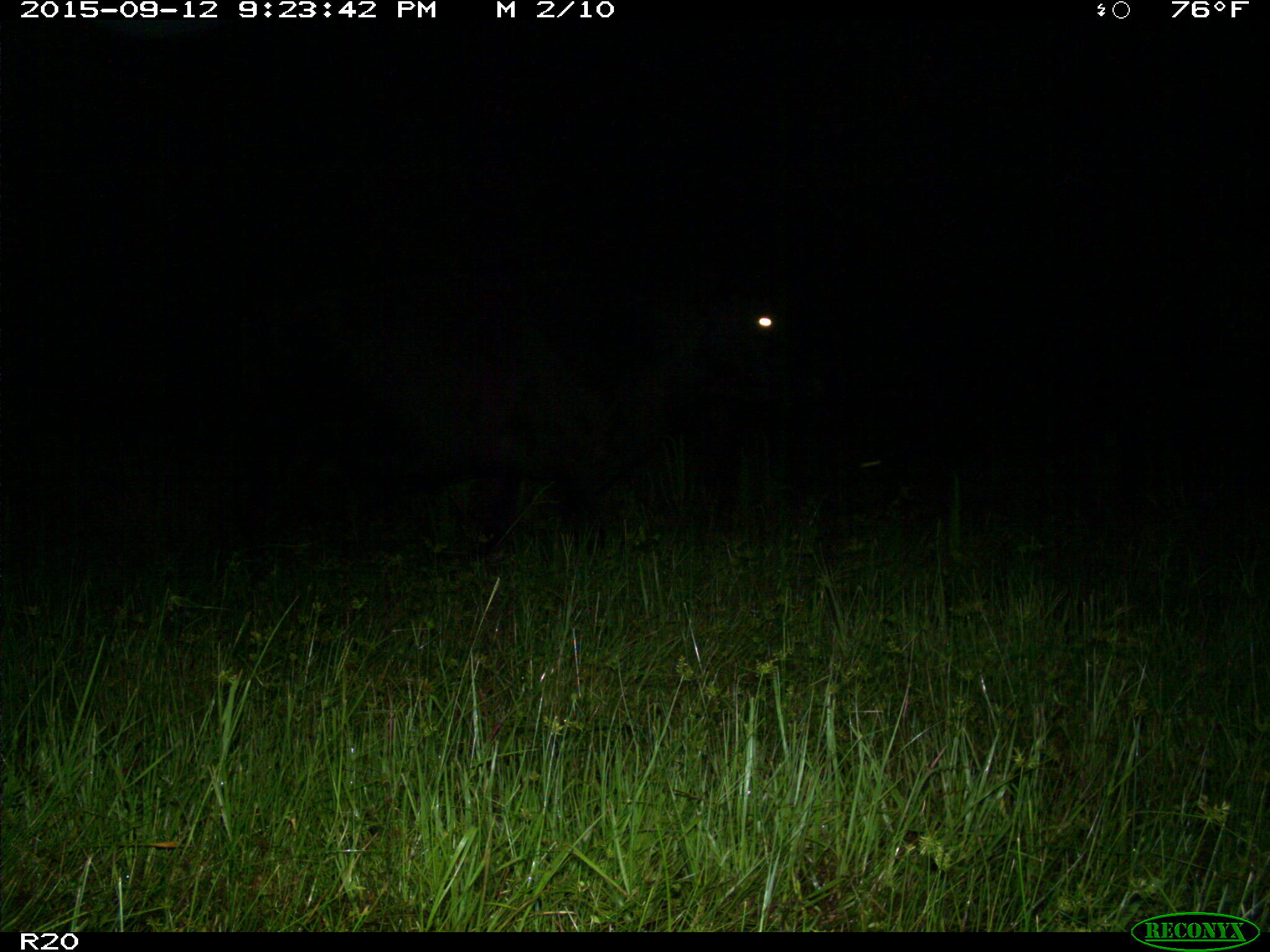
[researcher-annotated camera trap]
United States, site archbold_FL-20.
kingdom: Animalia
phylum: Chordata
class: Mammalia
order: Artiodactyla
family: Bovidae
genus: Bos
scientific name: Bos taurus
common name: domestic cow